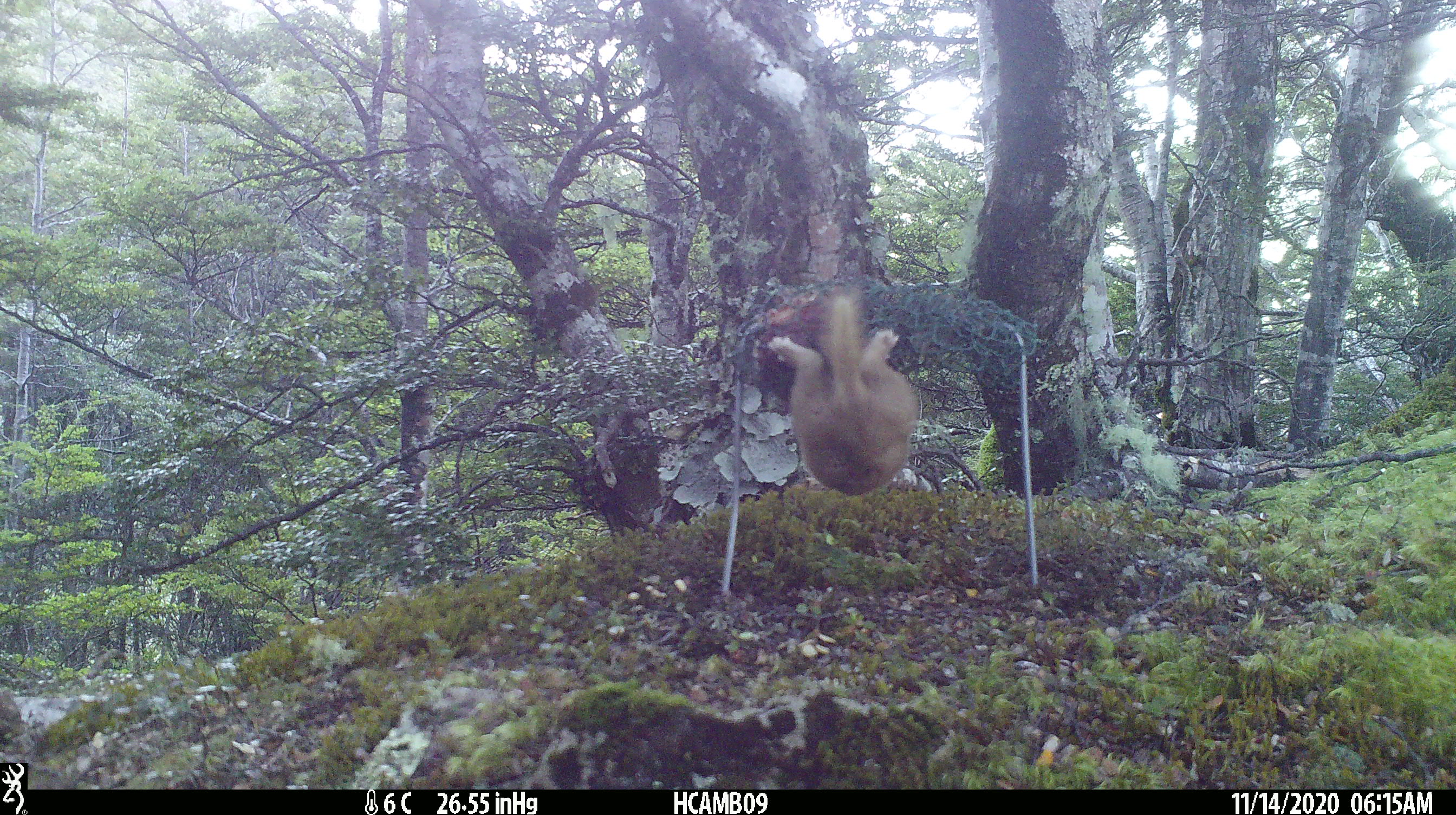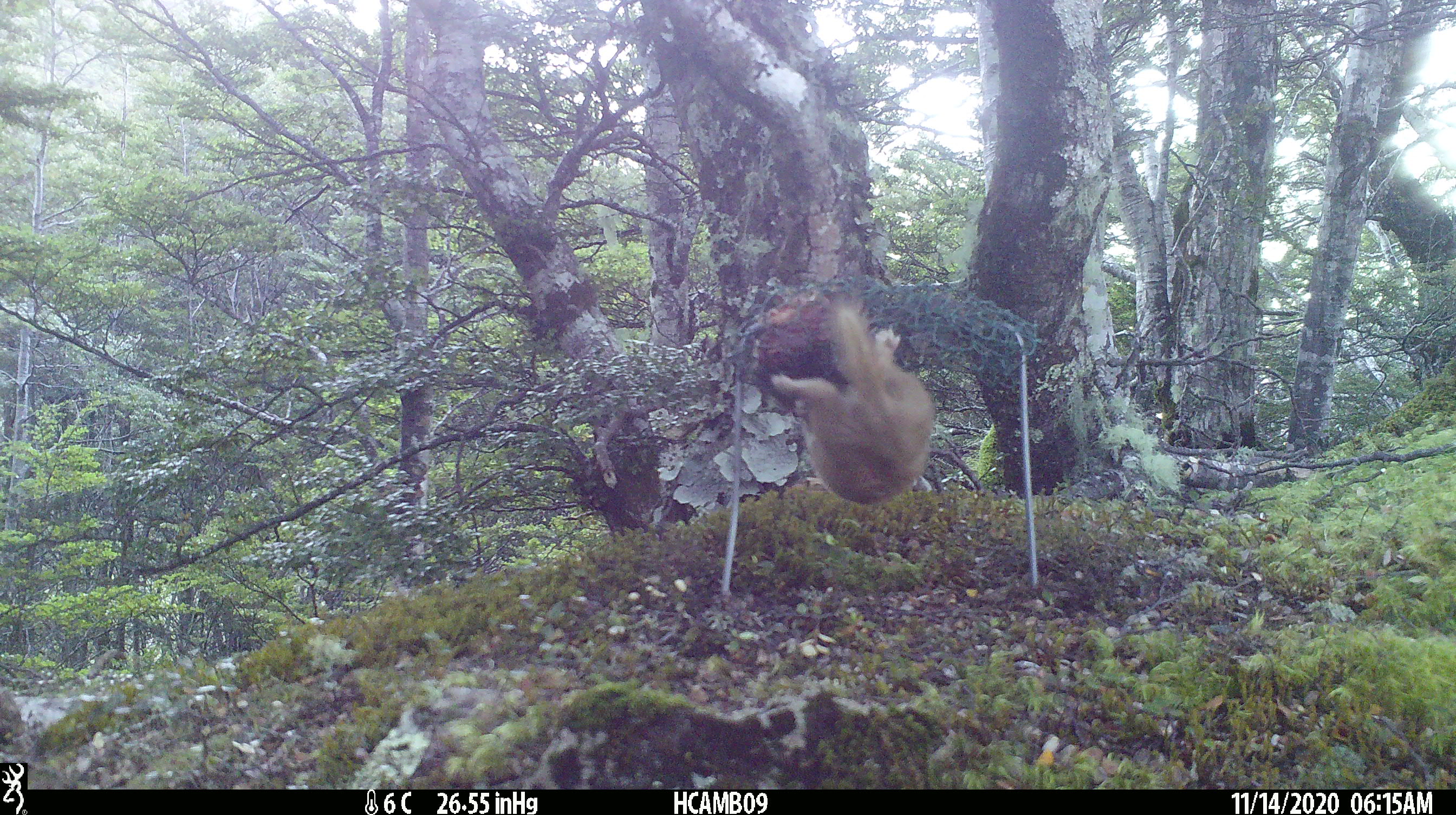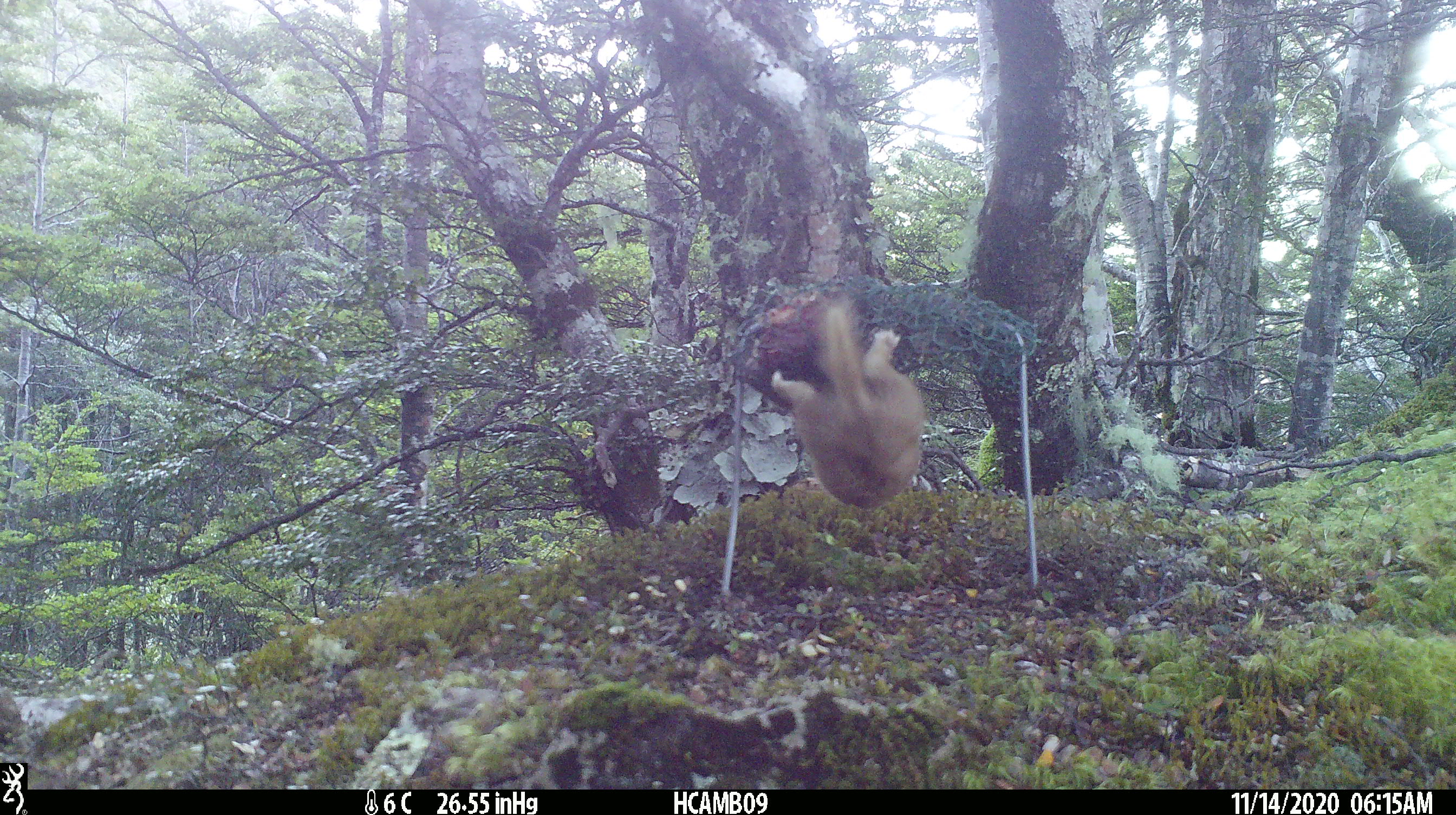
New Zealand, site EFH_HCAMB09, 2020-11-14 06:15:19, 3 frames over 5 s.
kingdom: Animalia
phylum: Chordata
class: Mammalia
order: Carnivora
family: Mustelidae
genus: Mustela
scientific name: Mustela nivalis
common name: least weasel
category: weasel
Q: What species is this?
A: Weasel (least weasel) (Mustela nivalis).